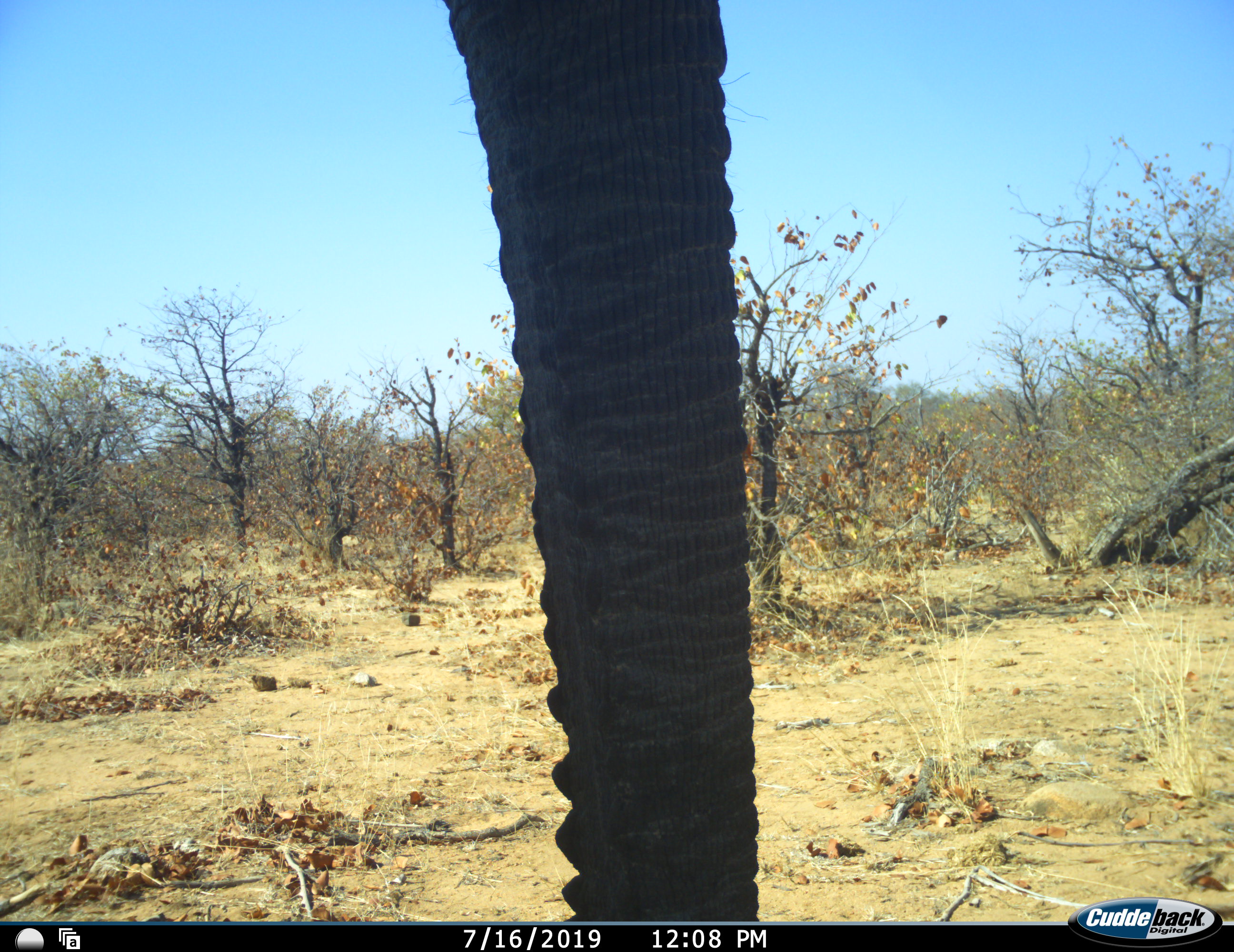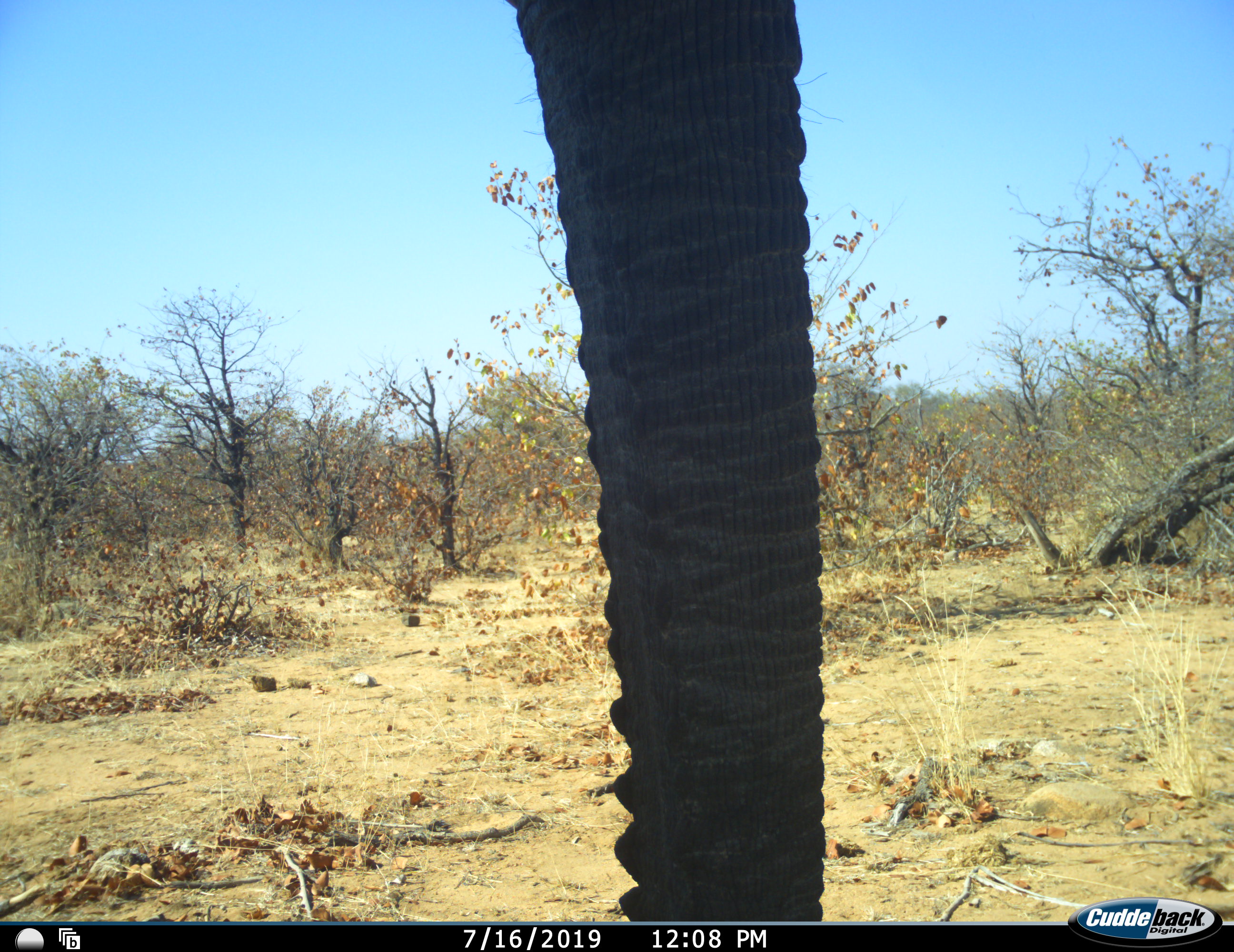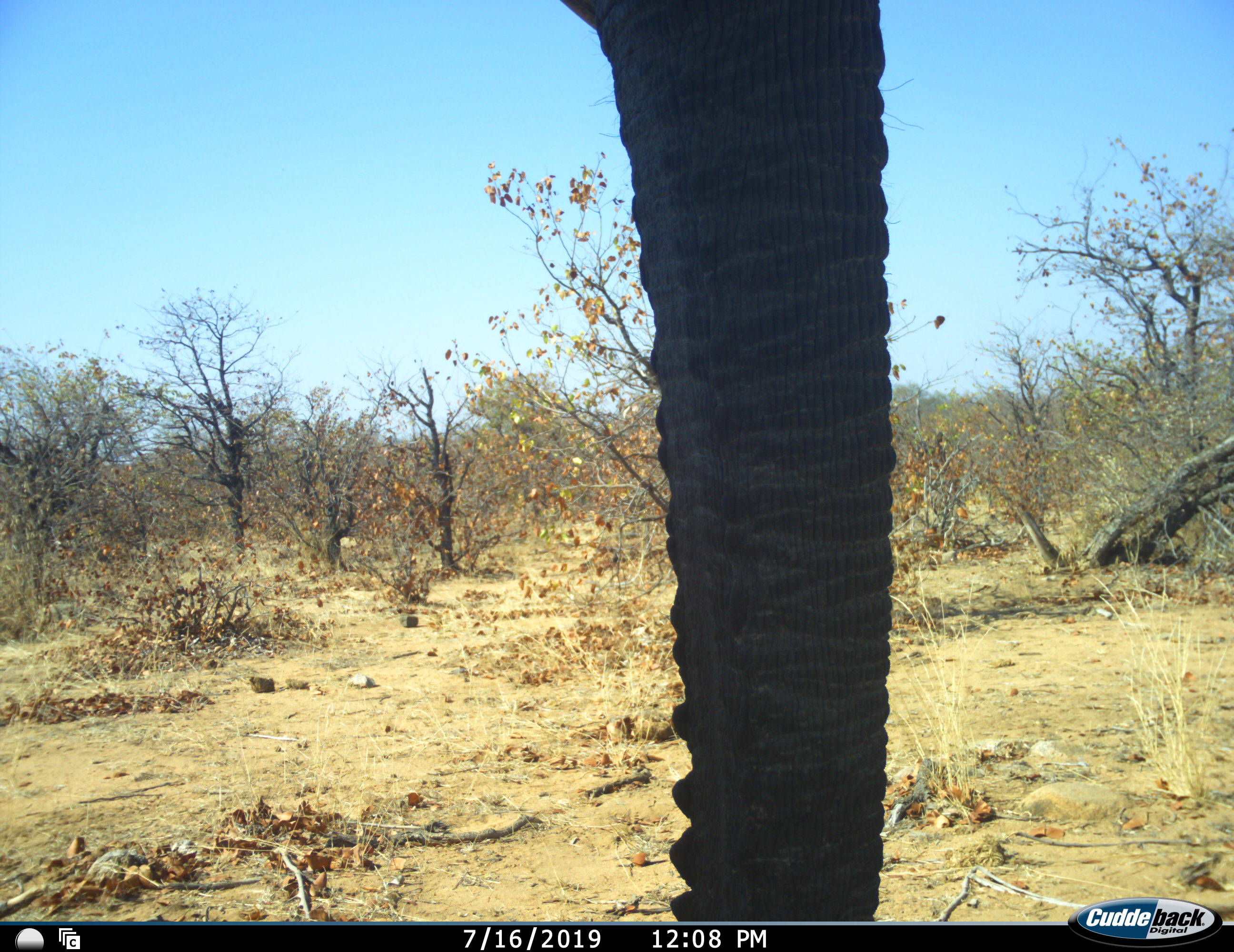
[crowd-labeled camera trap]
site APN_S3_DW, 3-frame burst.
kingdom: Animalia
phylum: Chordata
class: Mammalia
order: Proboscidea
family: Elephantidae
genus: Loxodonta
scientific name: Loxodonta africana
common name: african bush elephant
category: elephant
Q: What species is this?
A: Elephant (african bush elephant) (Loxodonta africana).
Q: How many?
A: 1.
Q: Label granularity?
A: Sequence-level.